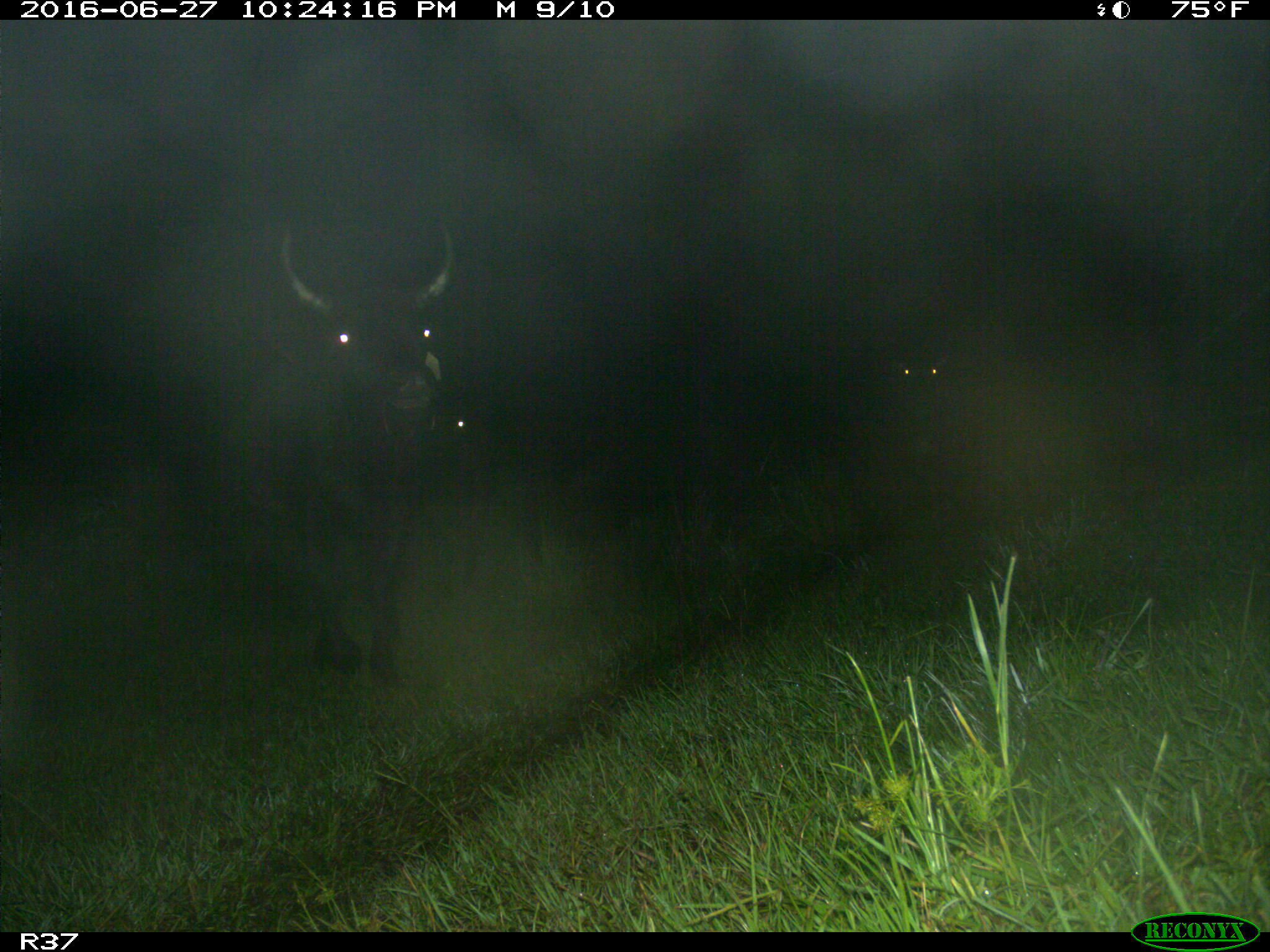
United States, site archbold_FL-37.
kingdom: Animalia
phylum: Chordata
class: Mammalia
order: Artiodactyla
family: Bovidae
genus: Bos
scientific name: Bos taurus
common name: domestic cow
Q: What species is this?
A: Bos taurus (domestic cow).